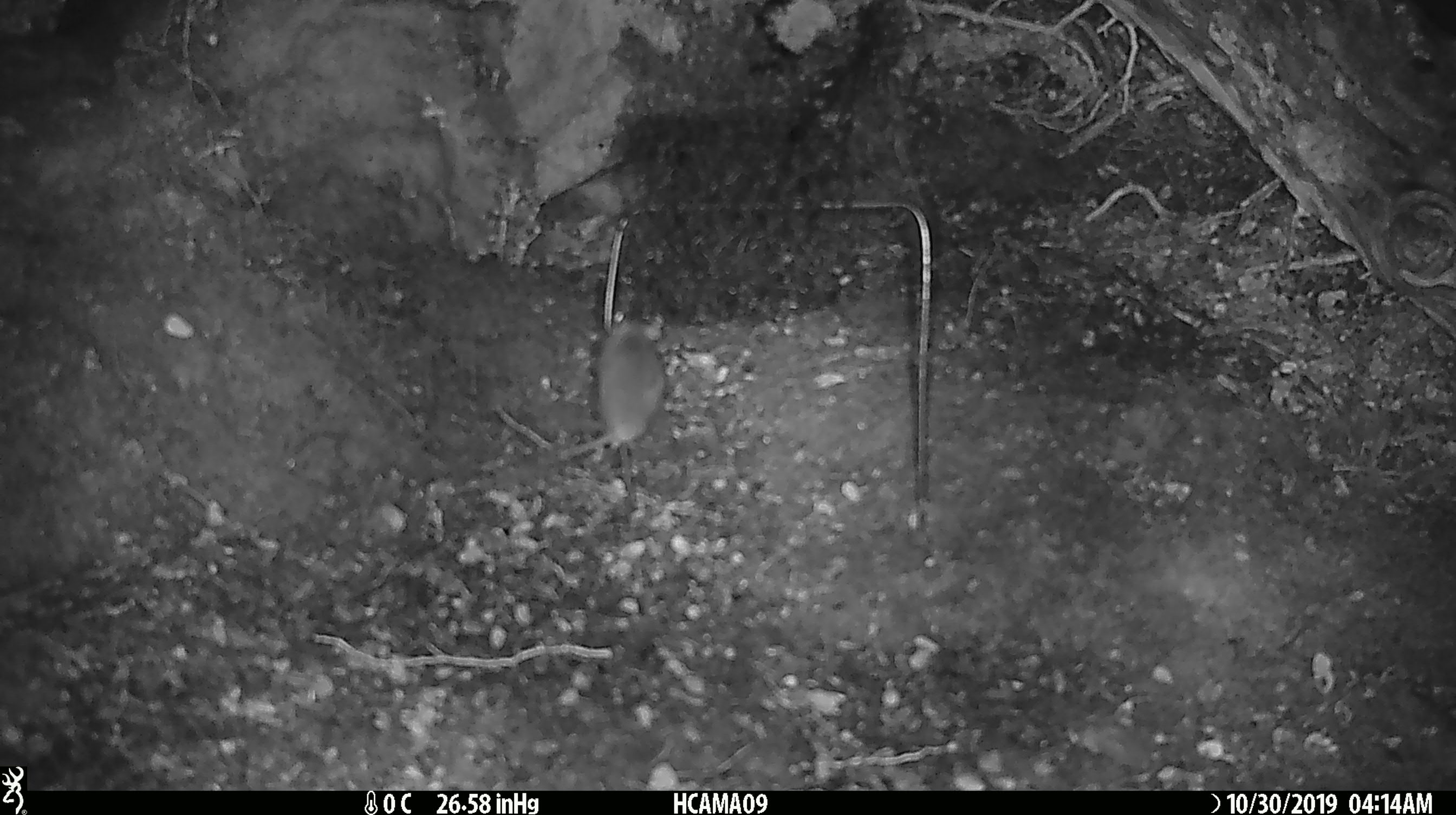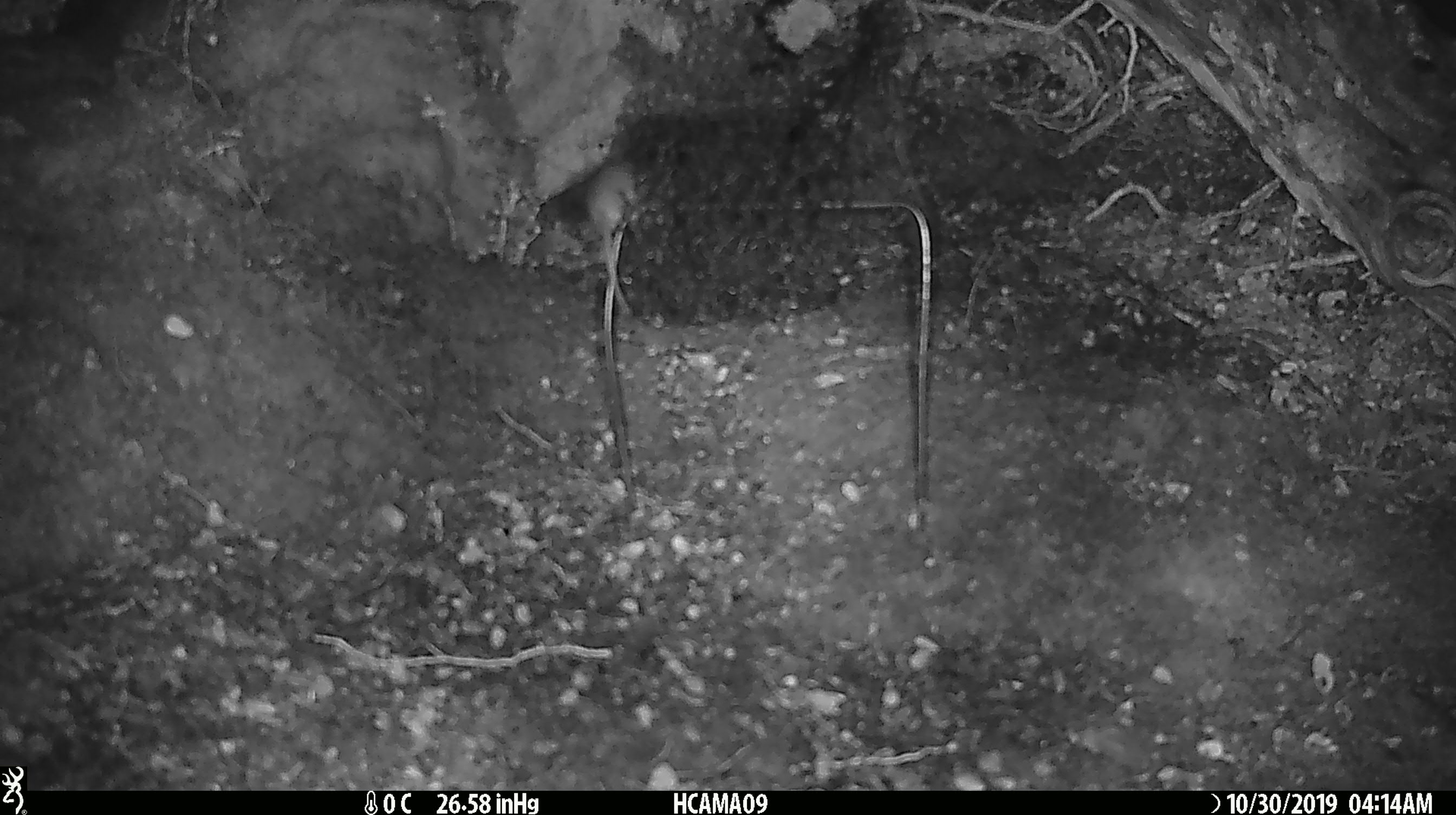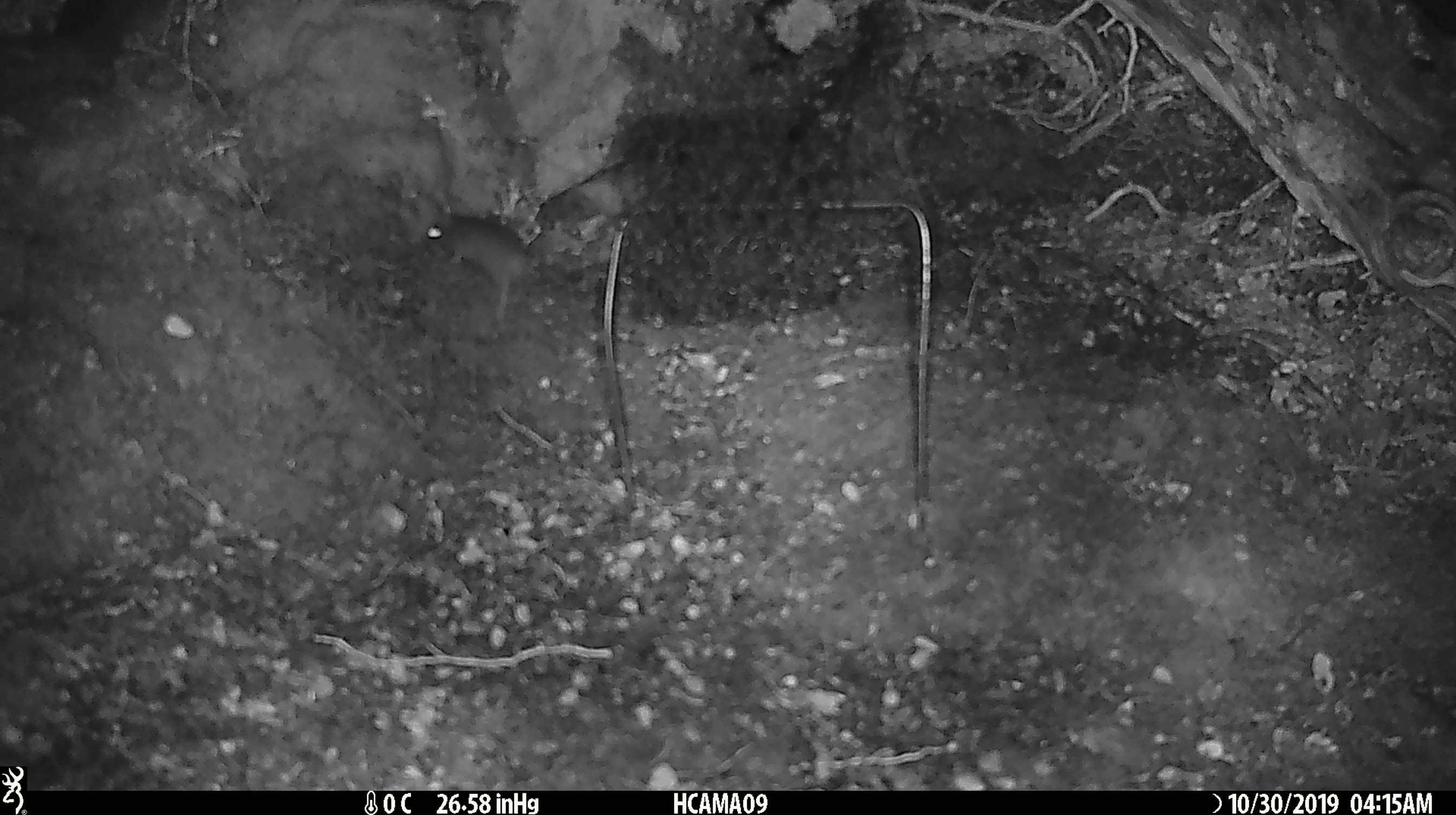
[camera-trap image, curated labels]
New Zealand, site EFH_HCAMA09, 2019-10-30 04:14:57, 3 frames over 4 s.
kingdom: Animalia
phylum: Chordata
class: Mammalia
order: Rodentia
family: Muridae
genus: Mus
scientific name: Mus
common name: mouse